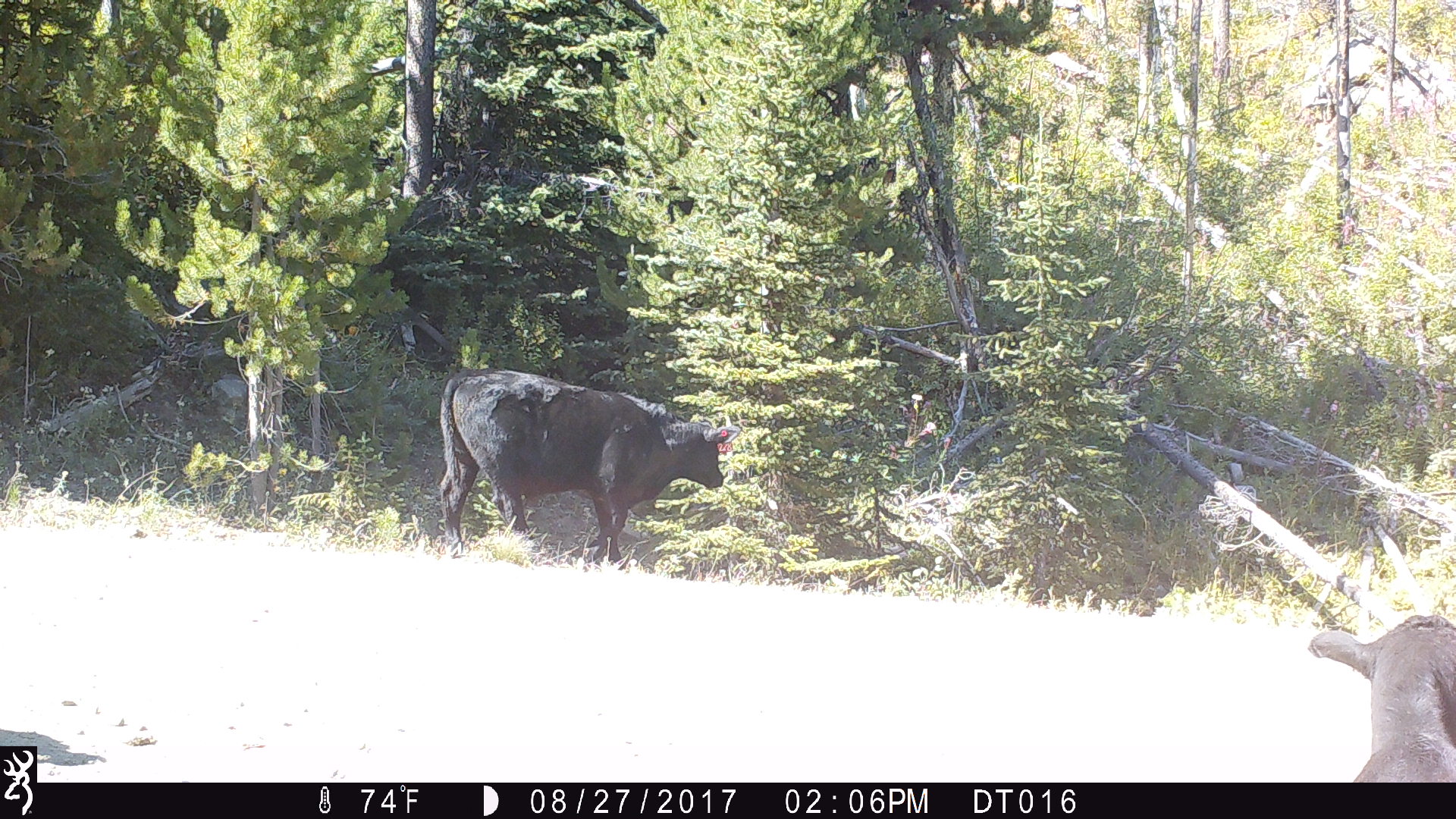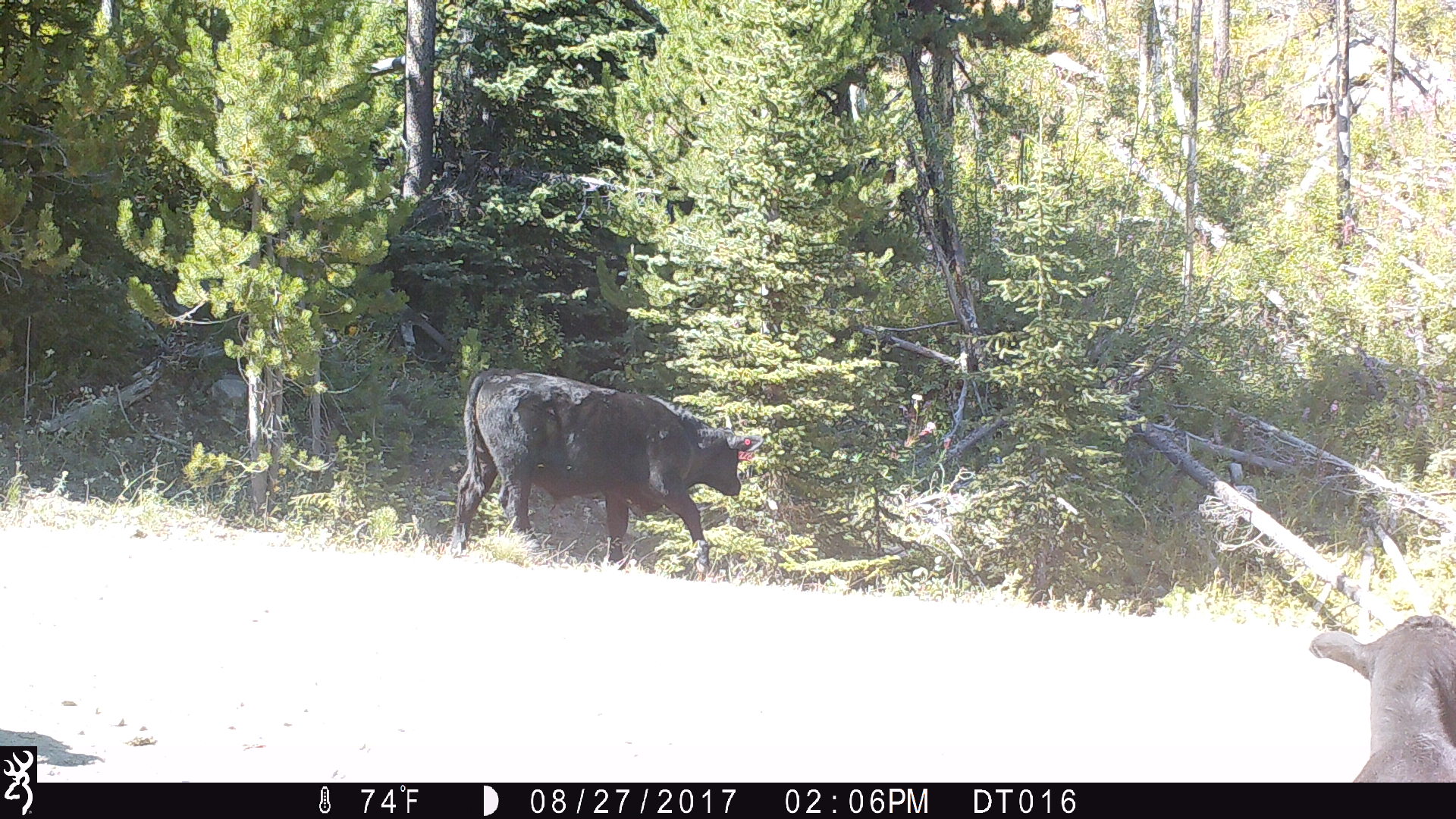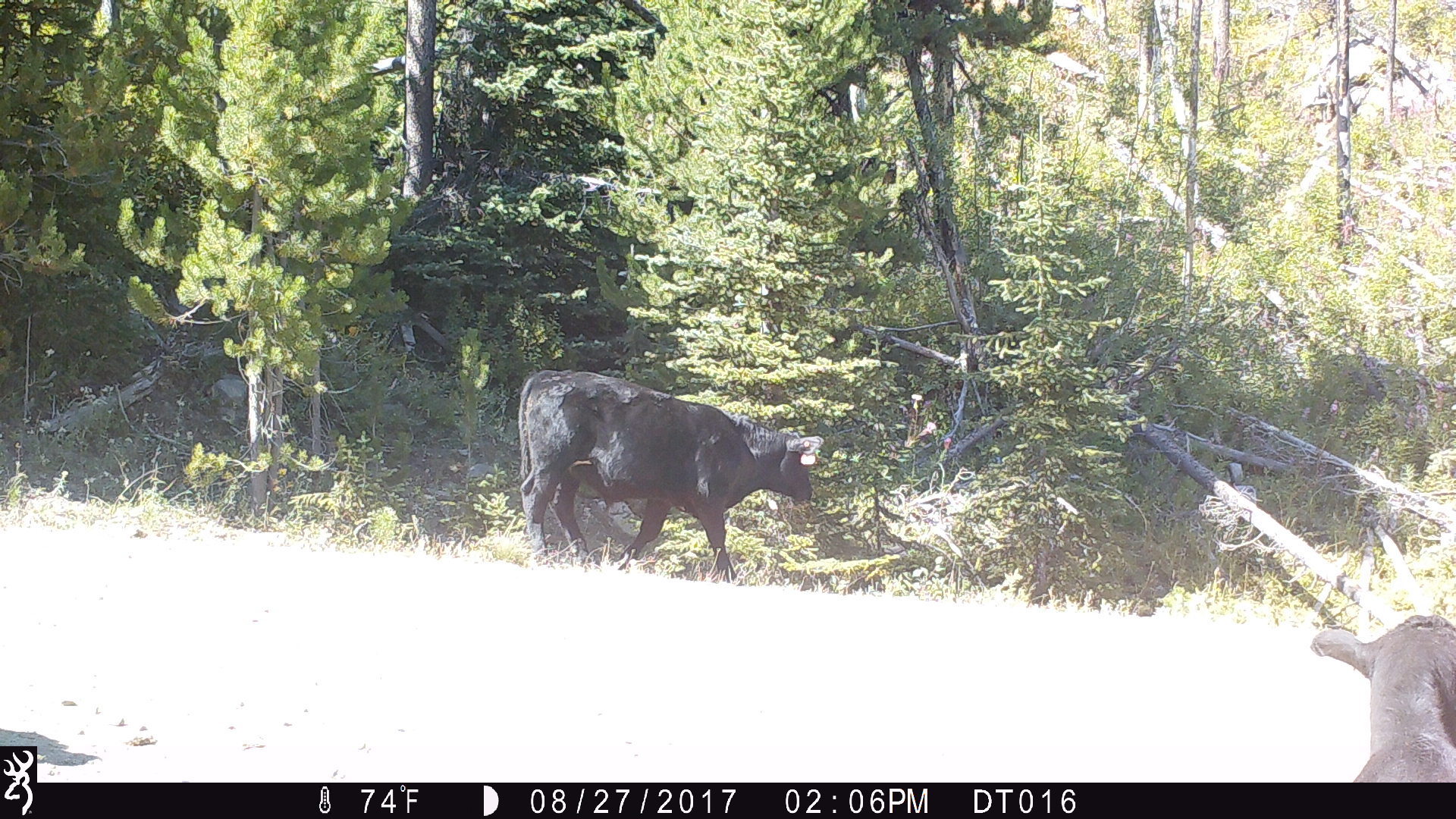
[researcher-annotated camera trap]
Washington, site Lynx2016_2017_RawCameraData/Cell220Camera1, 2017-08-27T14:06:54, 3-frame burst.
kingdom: Animalia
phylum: Chordata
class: Mammalia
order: Artiodactyla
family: Bovidae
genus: Bos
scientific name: Bos taurus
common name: domestic cattle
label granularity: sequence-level